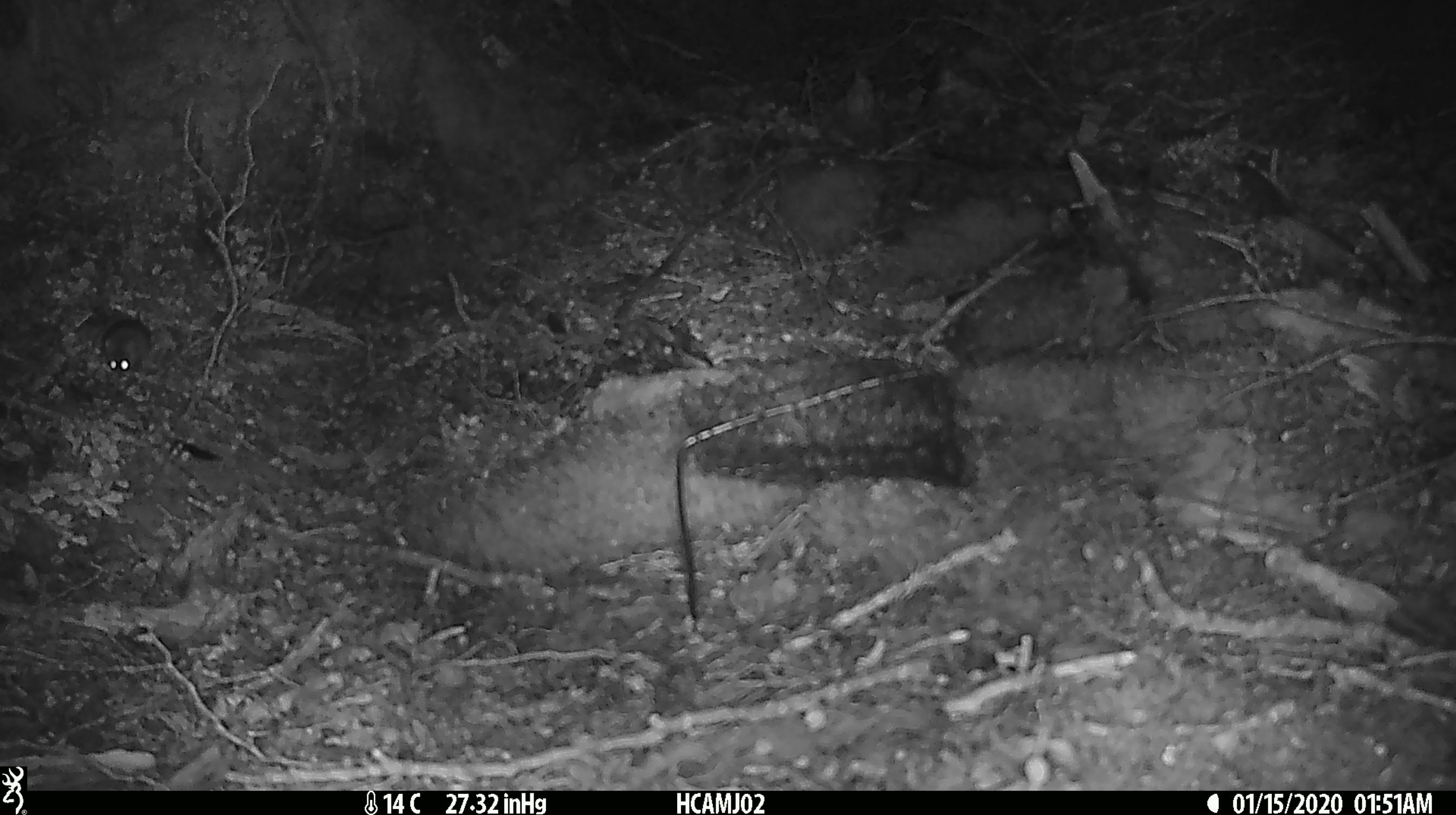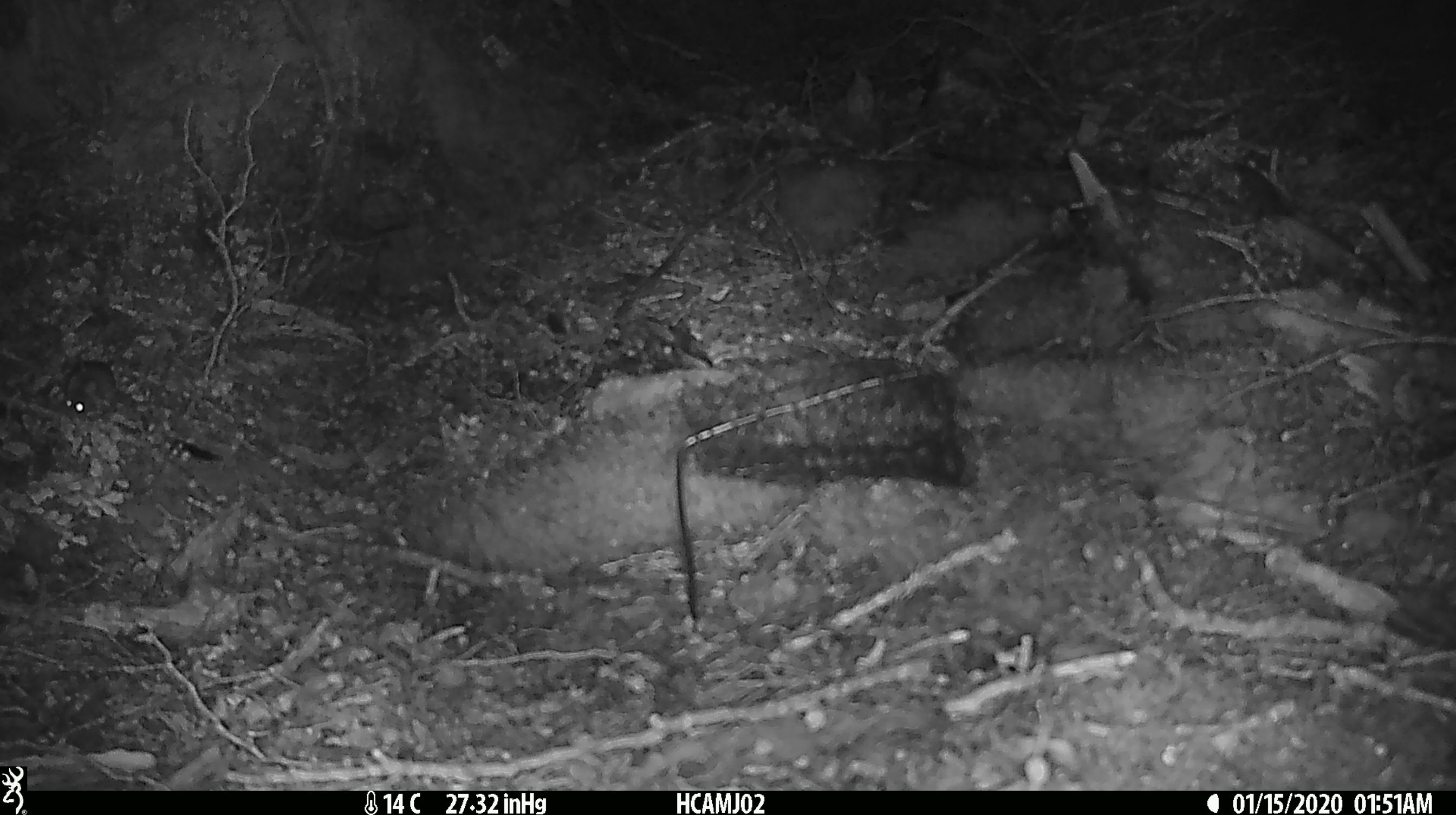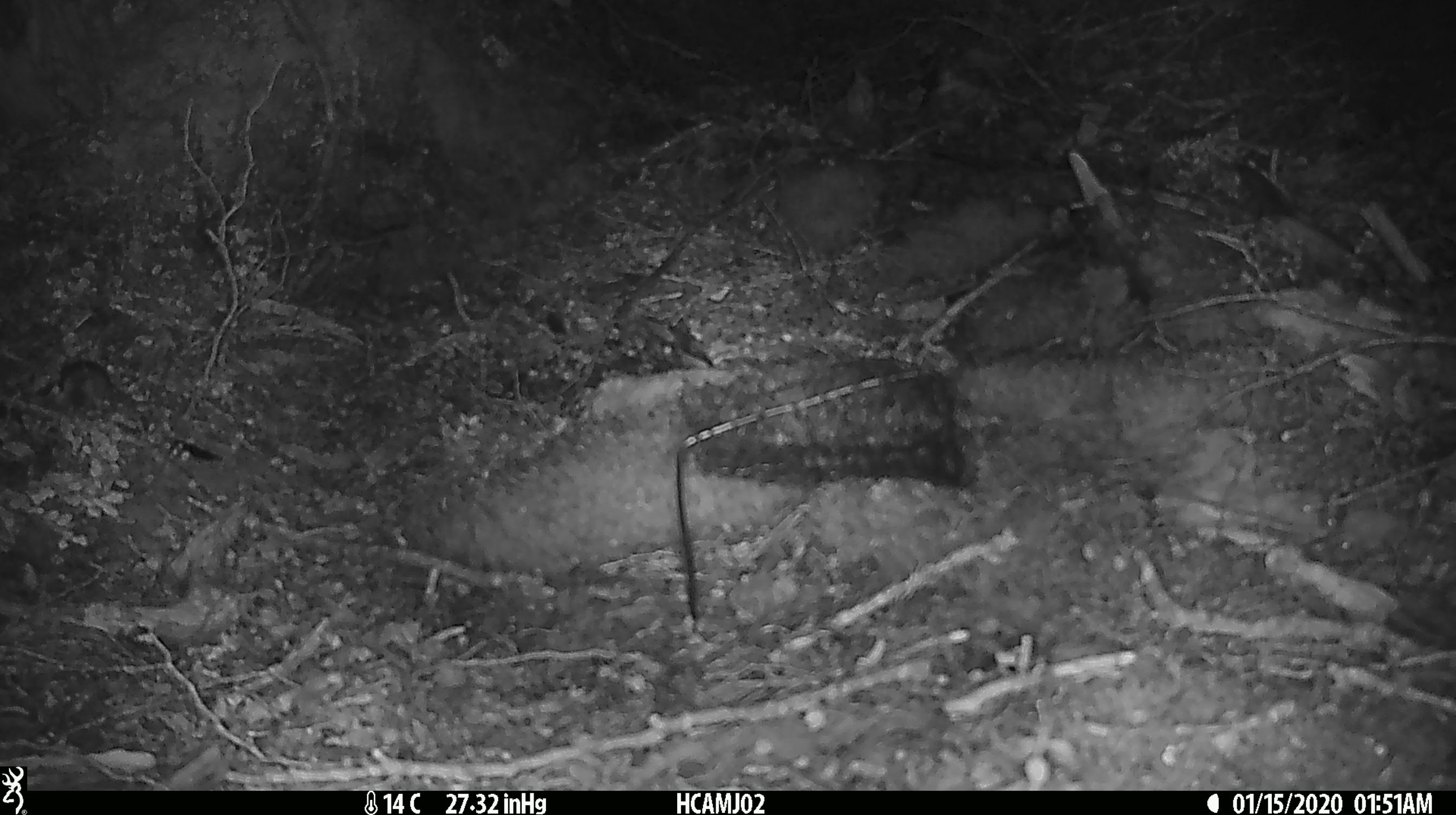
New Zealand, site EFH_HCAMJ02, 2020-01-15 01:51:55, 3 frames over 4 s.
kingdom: Animalia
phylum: Chordata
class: Mammalia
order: Rodentia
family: Muridae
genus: Mus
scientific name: Mus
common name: mouse